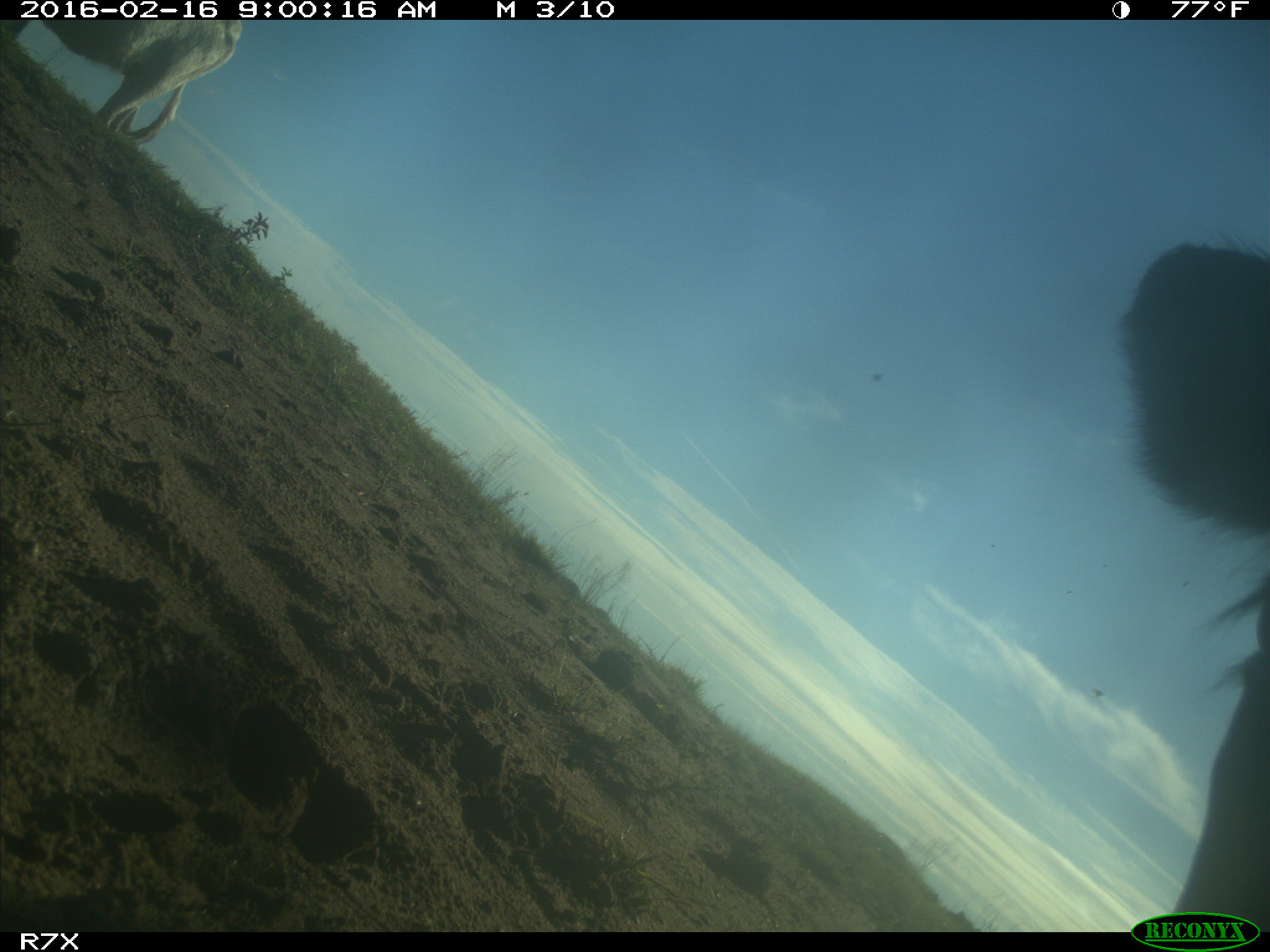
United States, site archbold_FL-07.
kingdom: Animalia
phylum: Chordata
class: Mammalia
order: Artiodactyla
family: Bovidae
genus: Bos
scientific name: Bos taurus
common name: domestic cow